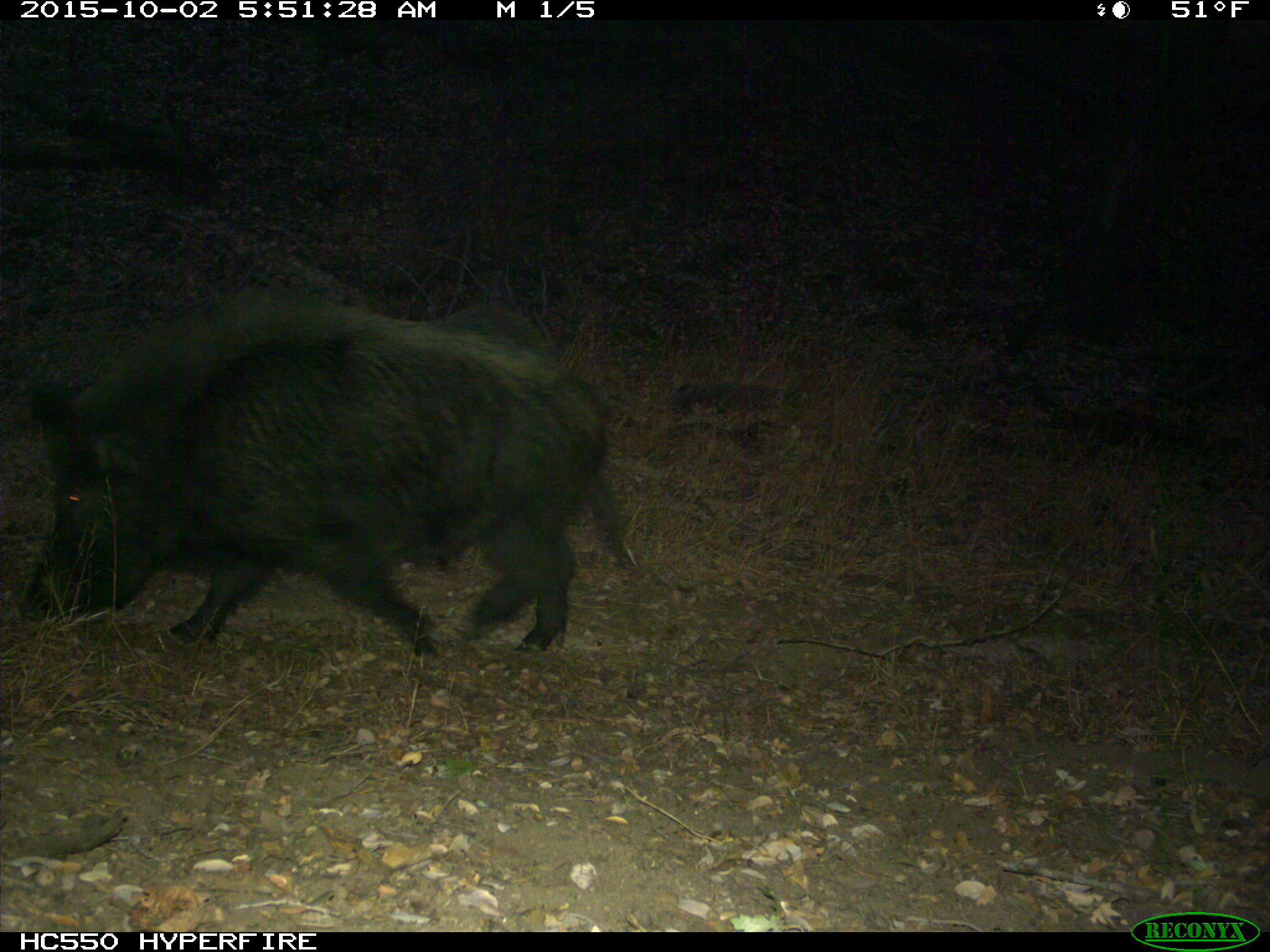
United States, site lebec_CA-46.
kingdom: Animalia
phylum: Chordata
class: Mammalia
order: Artiodactyla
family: Suidae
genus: Sus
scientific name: Sus scrofa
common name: wild boar